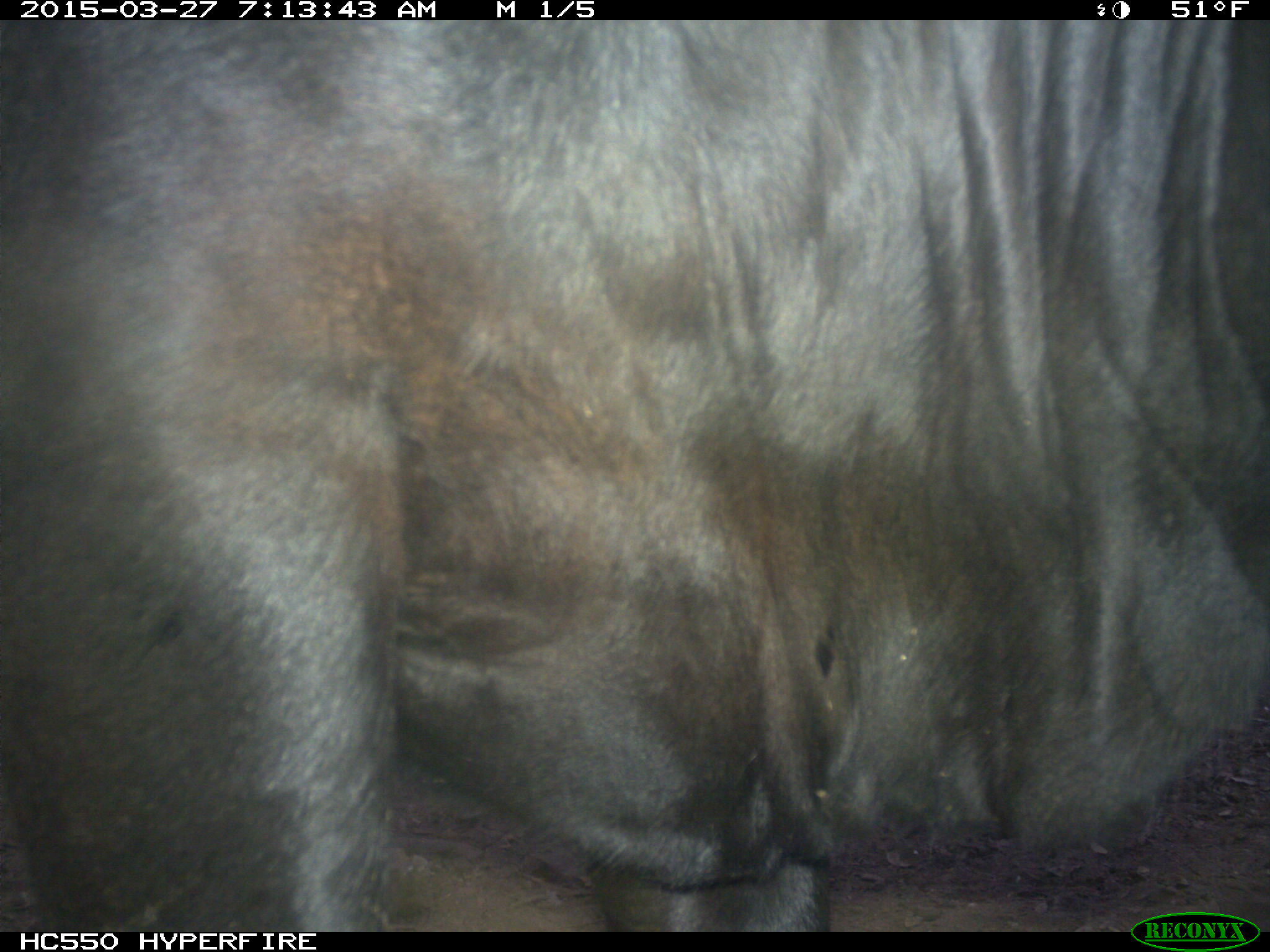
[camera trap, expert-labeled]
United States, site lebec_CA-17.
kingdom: Animalia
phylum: Chordata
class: Mammalia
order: Artiodactyla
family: Bovidae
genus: Bos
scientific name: Bos taurus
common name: domestic cow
Bos taurus (domestic cow).